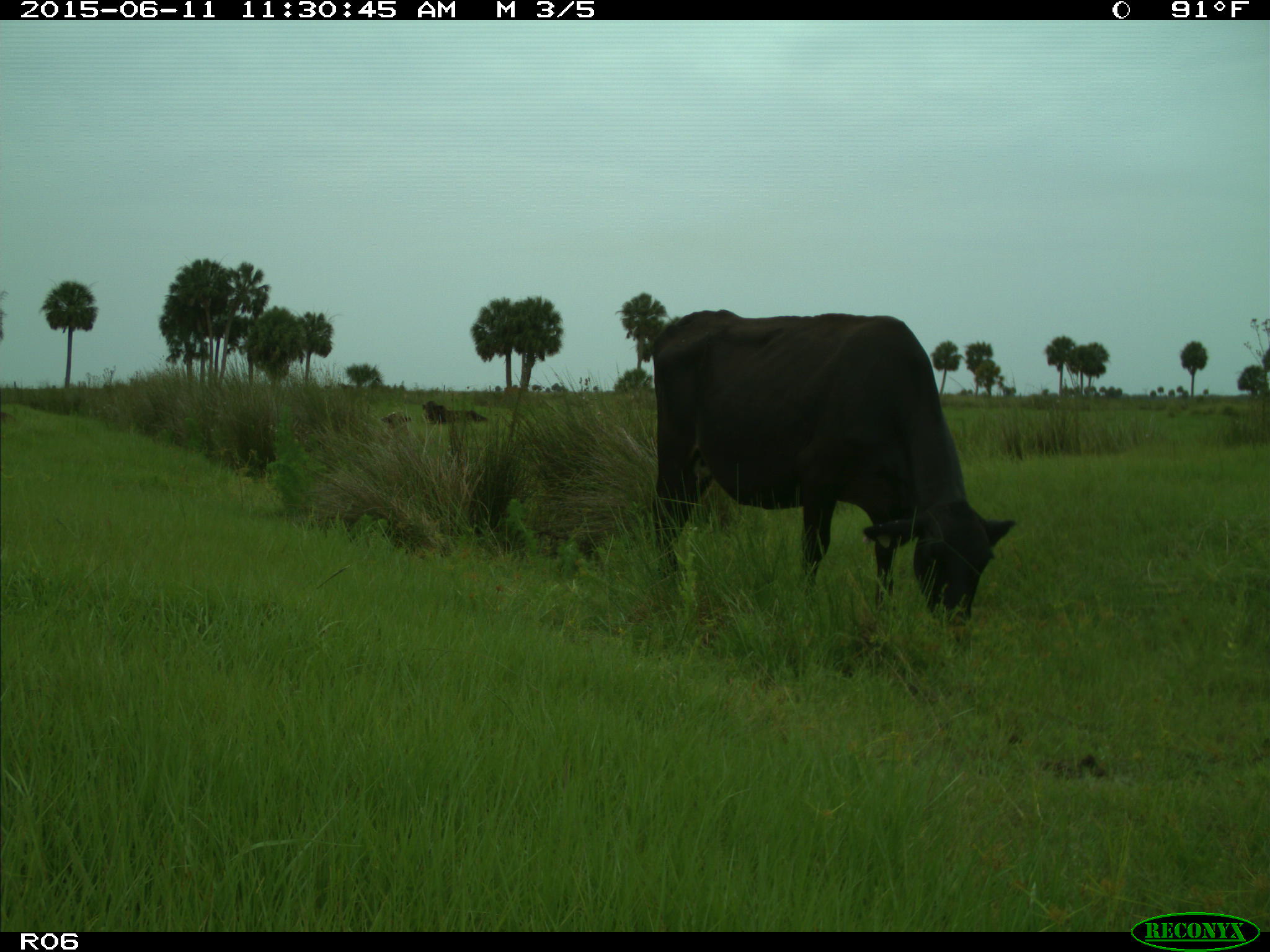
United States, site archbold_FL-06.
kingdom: Animalia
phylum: Chordata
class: Mammalia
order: Artiodactyla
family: Bovidae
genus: Bos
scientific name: Bos taurus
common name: domestic cow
Bos taurus (domestic cow).